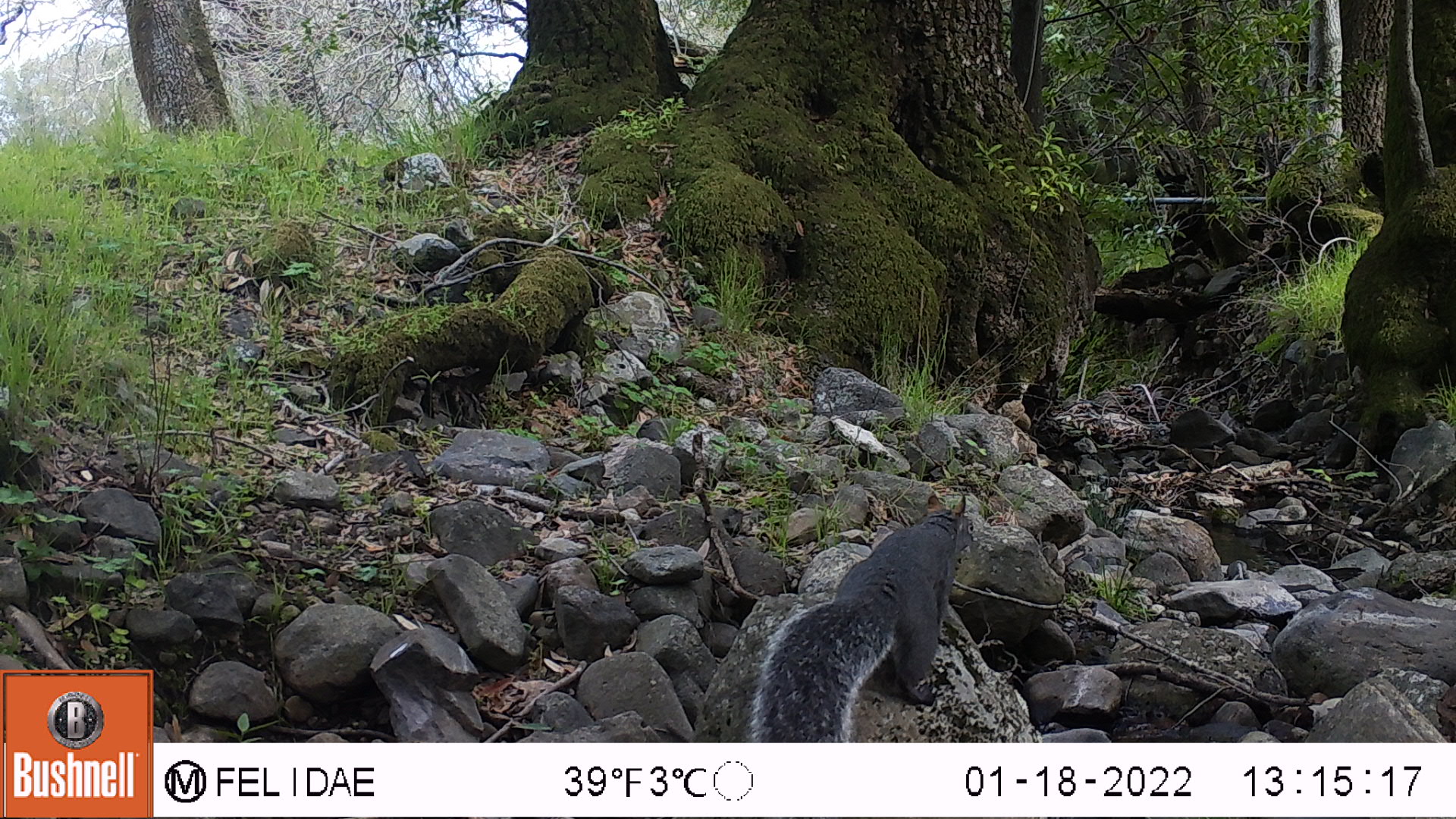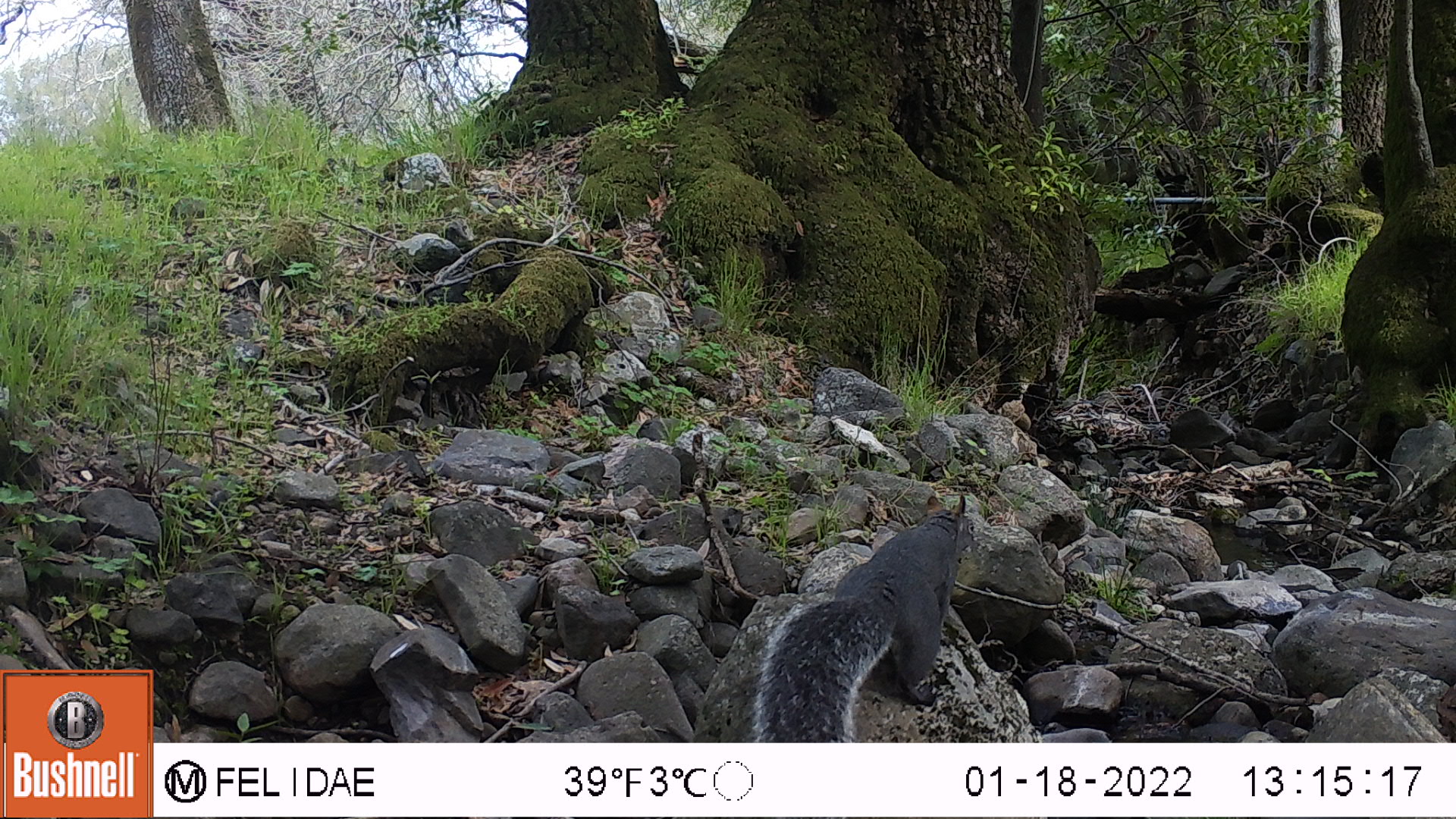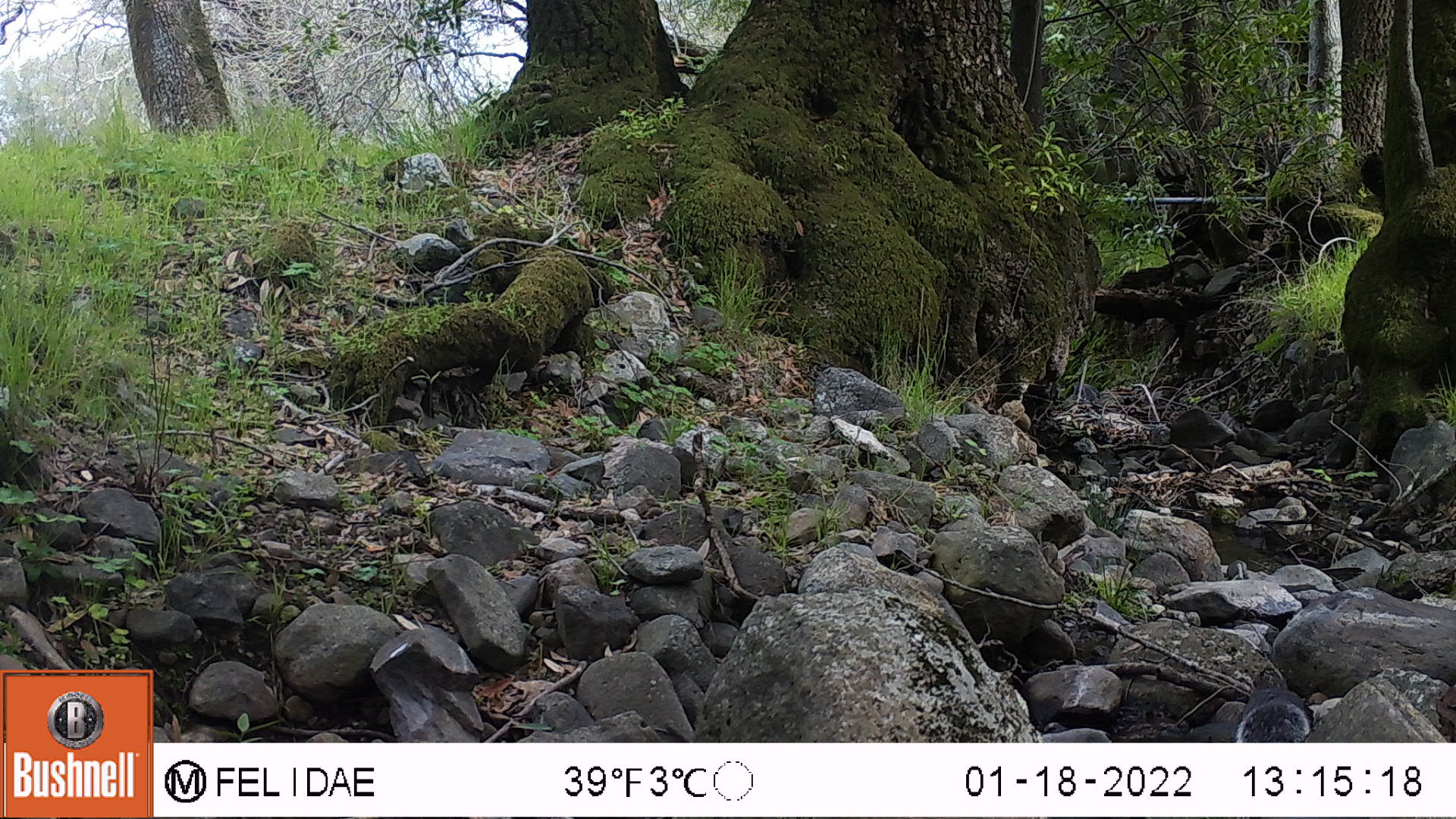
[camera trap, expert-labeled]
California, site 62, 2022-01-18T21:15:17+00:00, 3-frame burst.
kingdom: Animalia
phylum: Chordata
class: Mammalia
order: Rodentia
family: Sciuridae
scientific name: Sciuridae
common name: squirrel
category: unknown squirrel